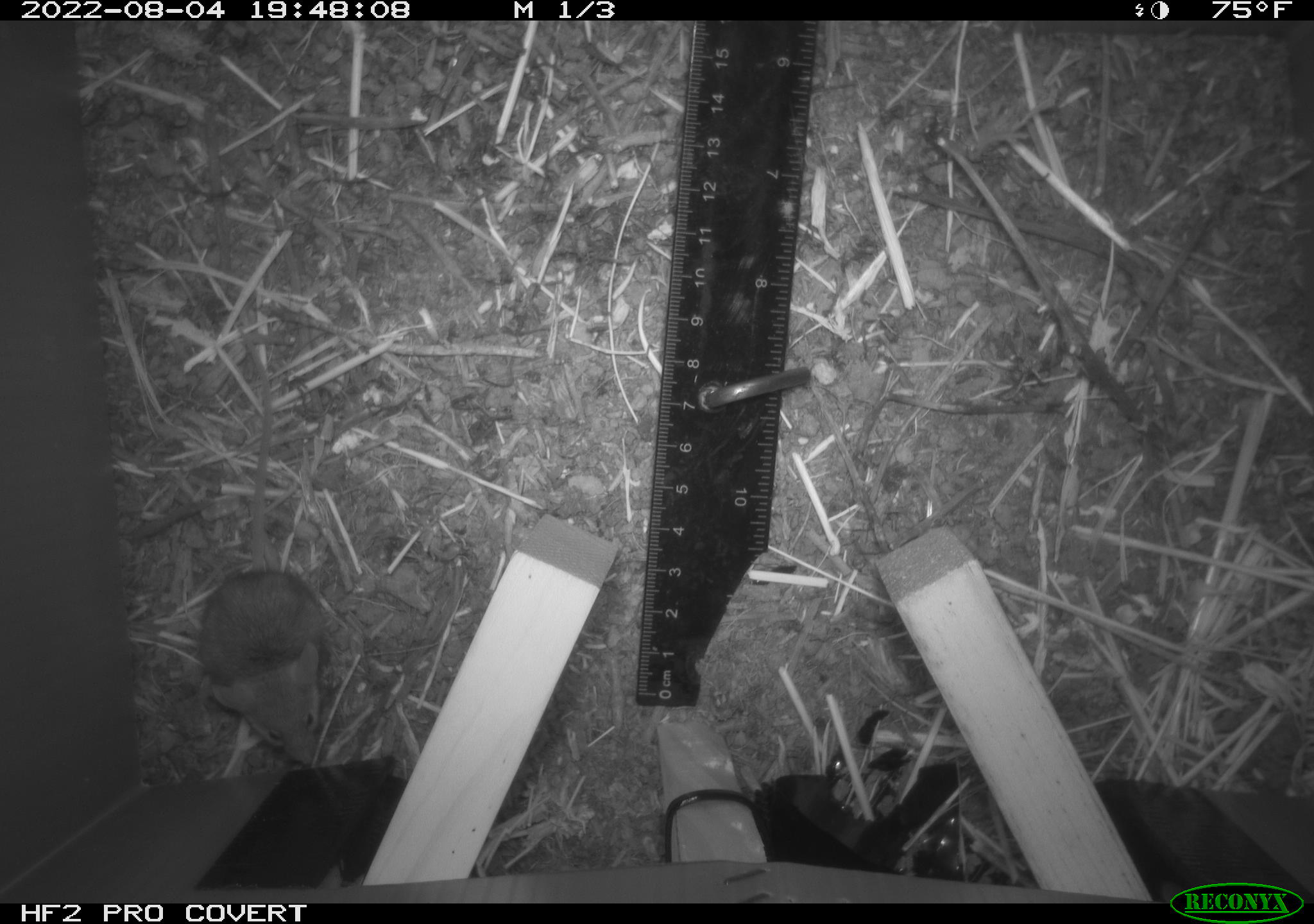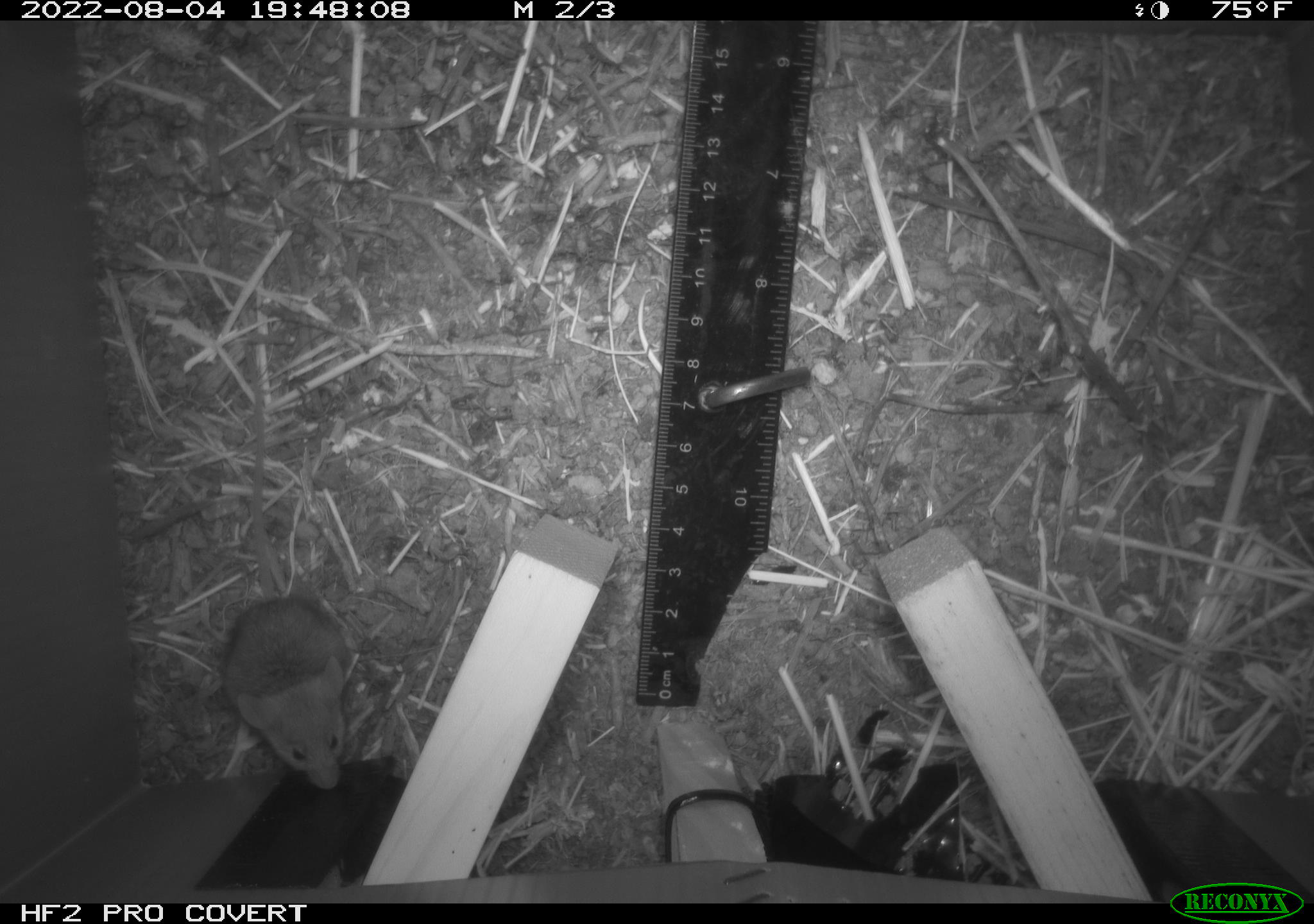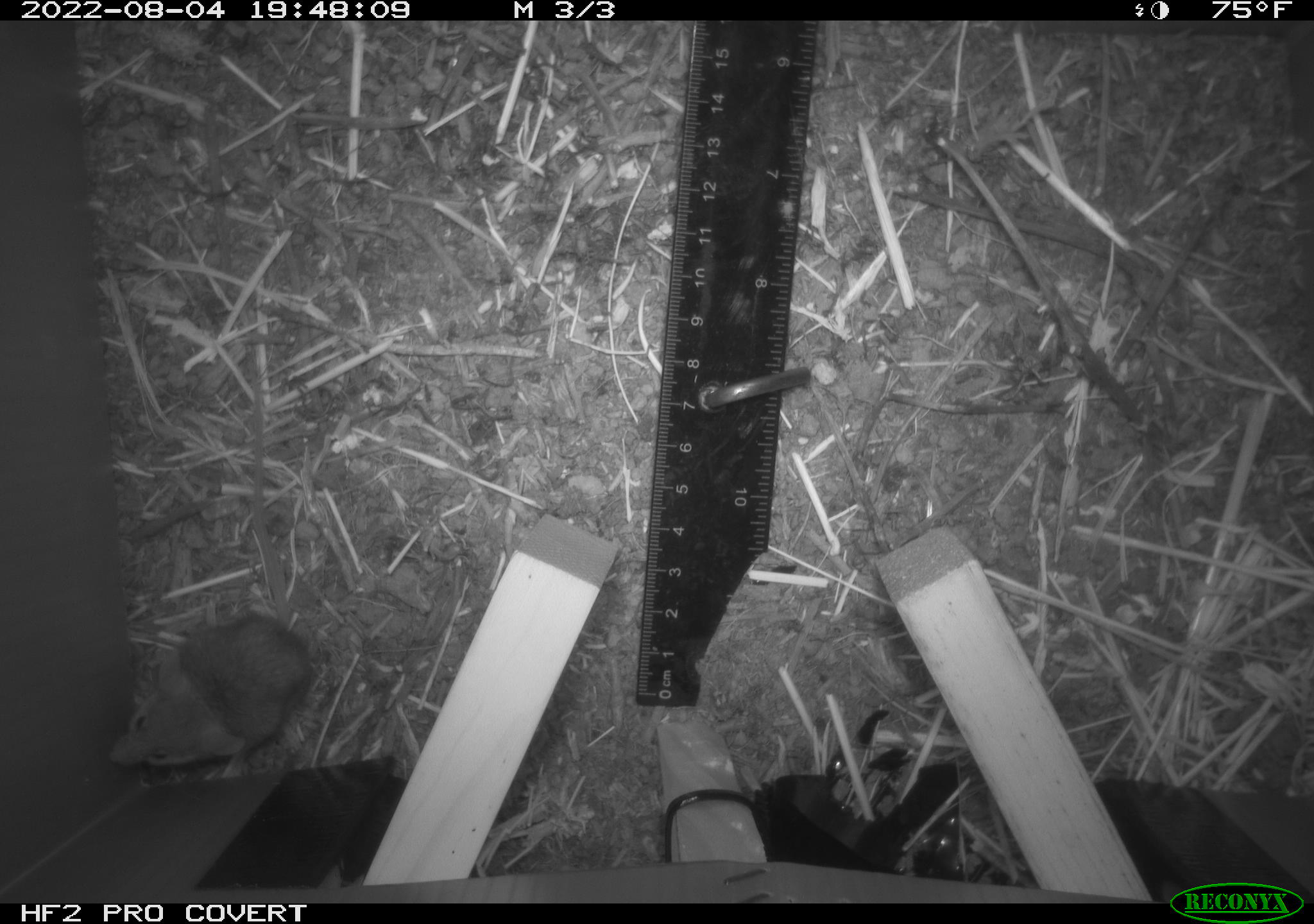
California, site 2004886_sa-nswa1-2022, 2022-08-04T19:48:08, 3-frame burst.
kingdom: Animalia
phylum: Chordata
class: Mammalia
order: Rodentia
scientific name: Rodentia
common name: rodent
Rodent (Rodentia).